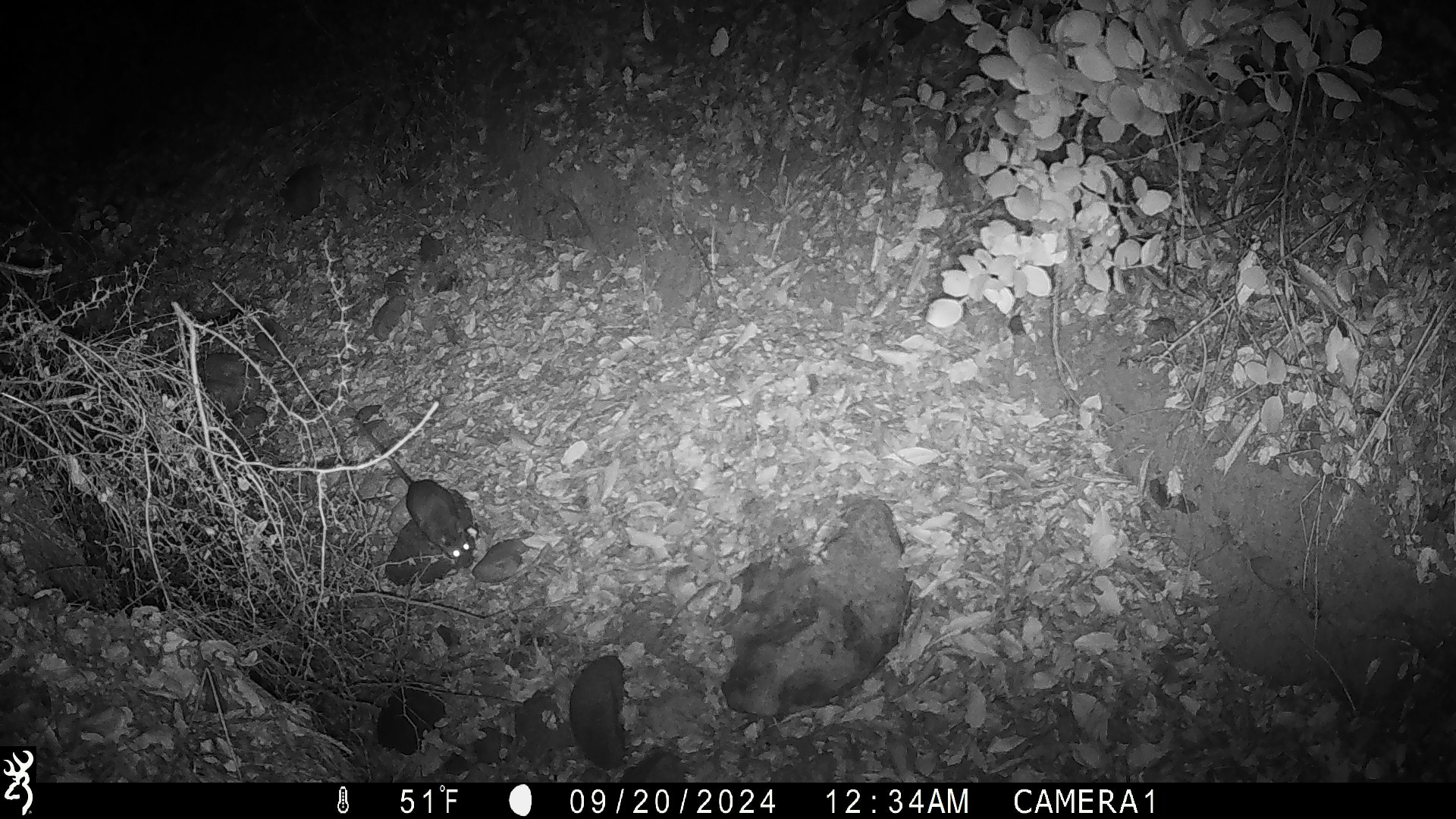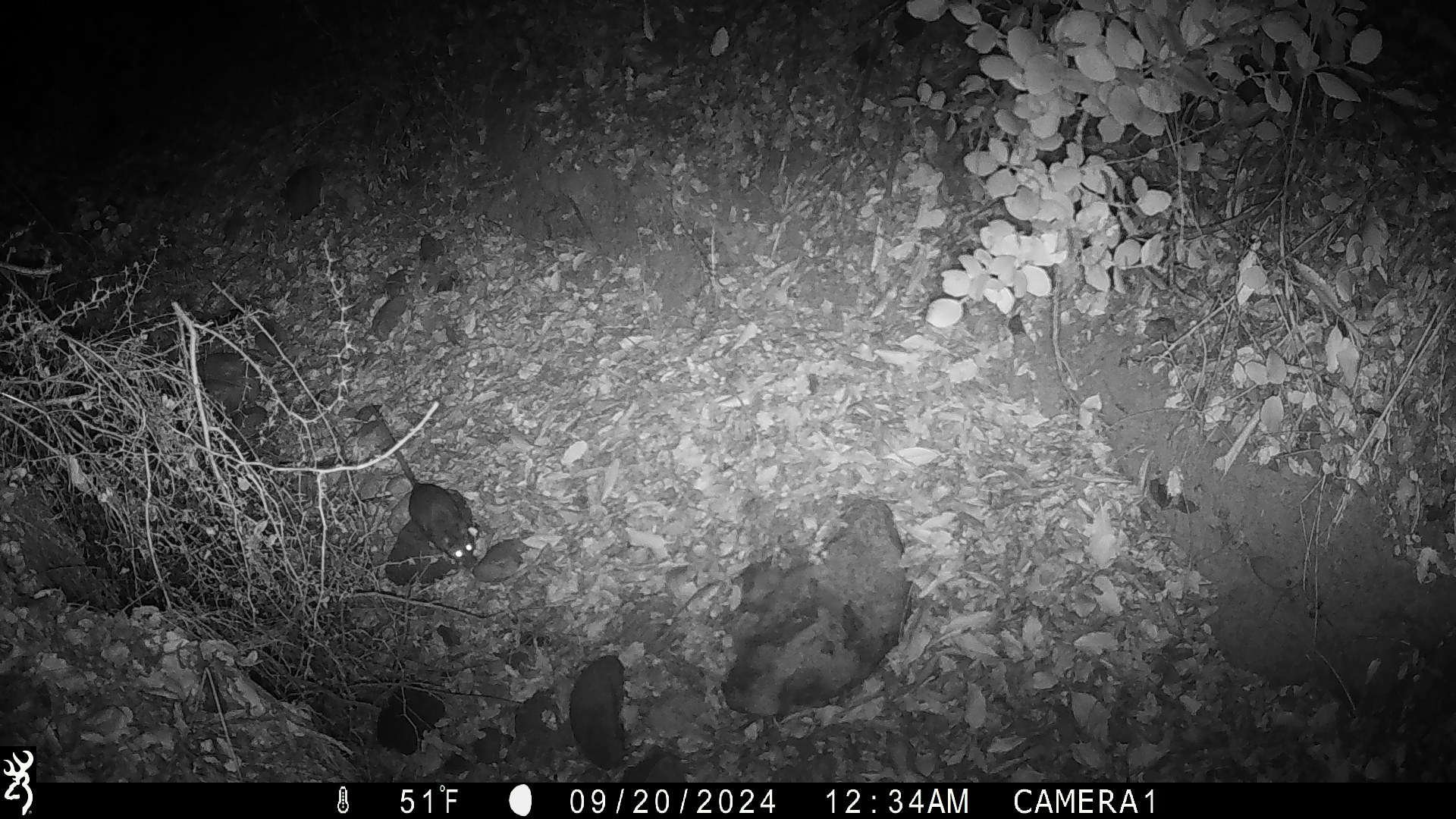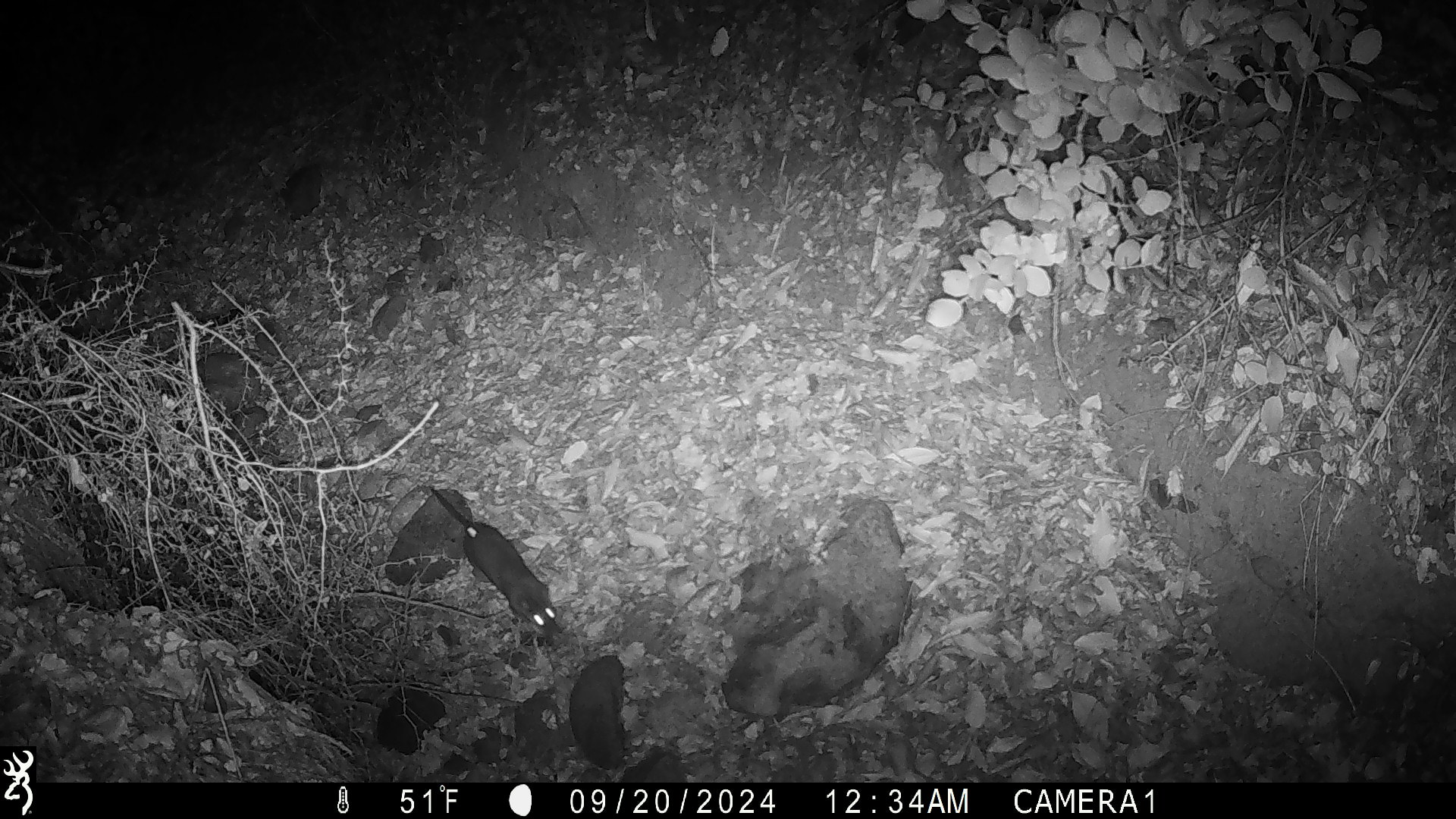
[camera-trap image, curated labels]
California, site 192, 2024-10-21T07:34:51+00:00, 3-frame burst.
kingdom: Animalia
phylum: Chordata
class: Mammalia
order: Rodentia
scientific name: Rodentia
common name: mouse or rat